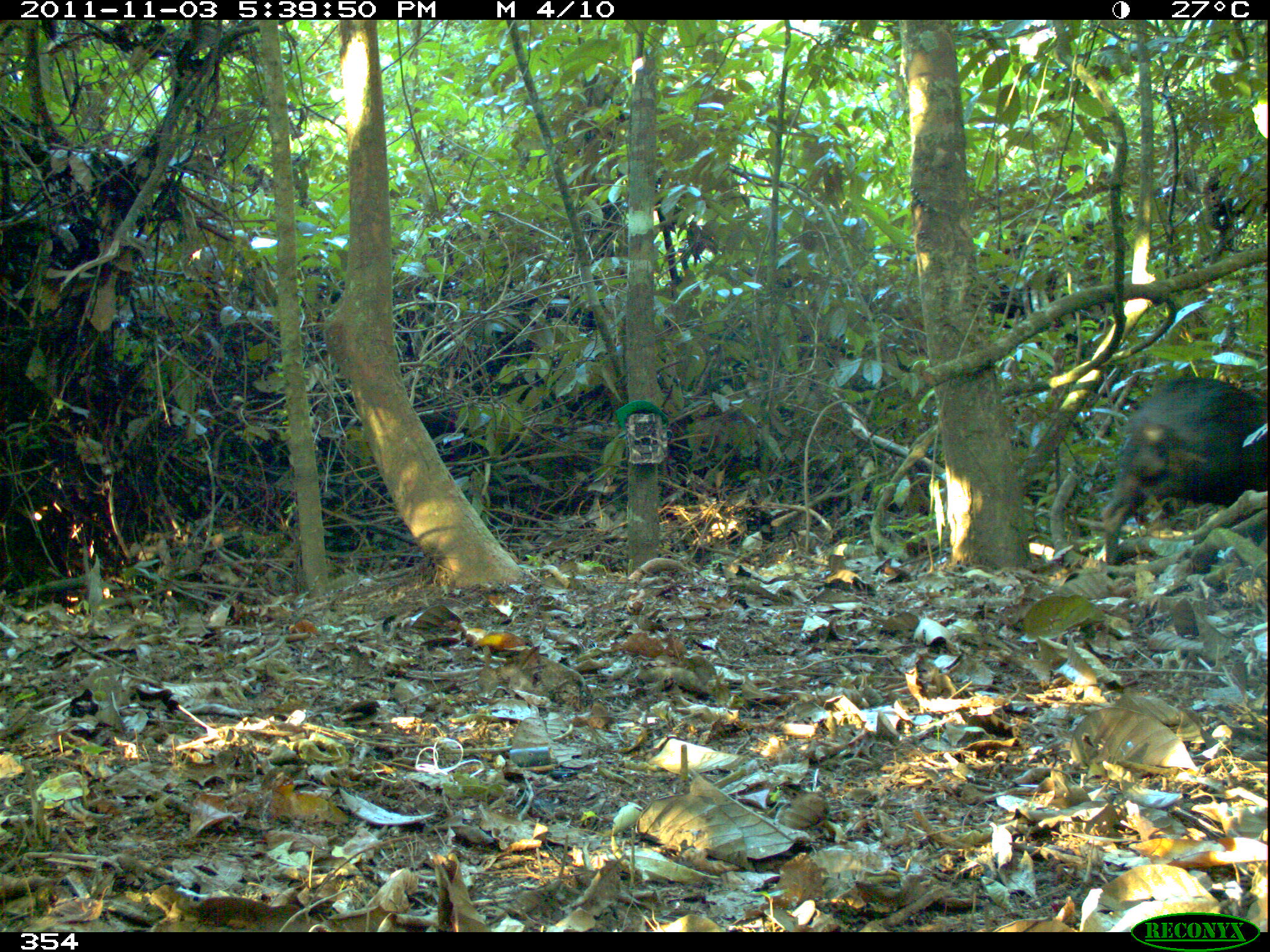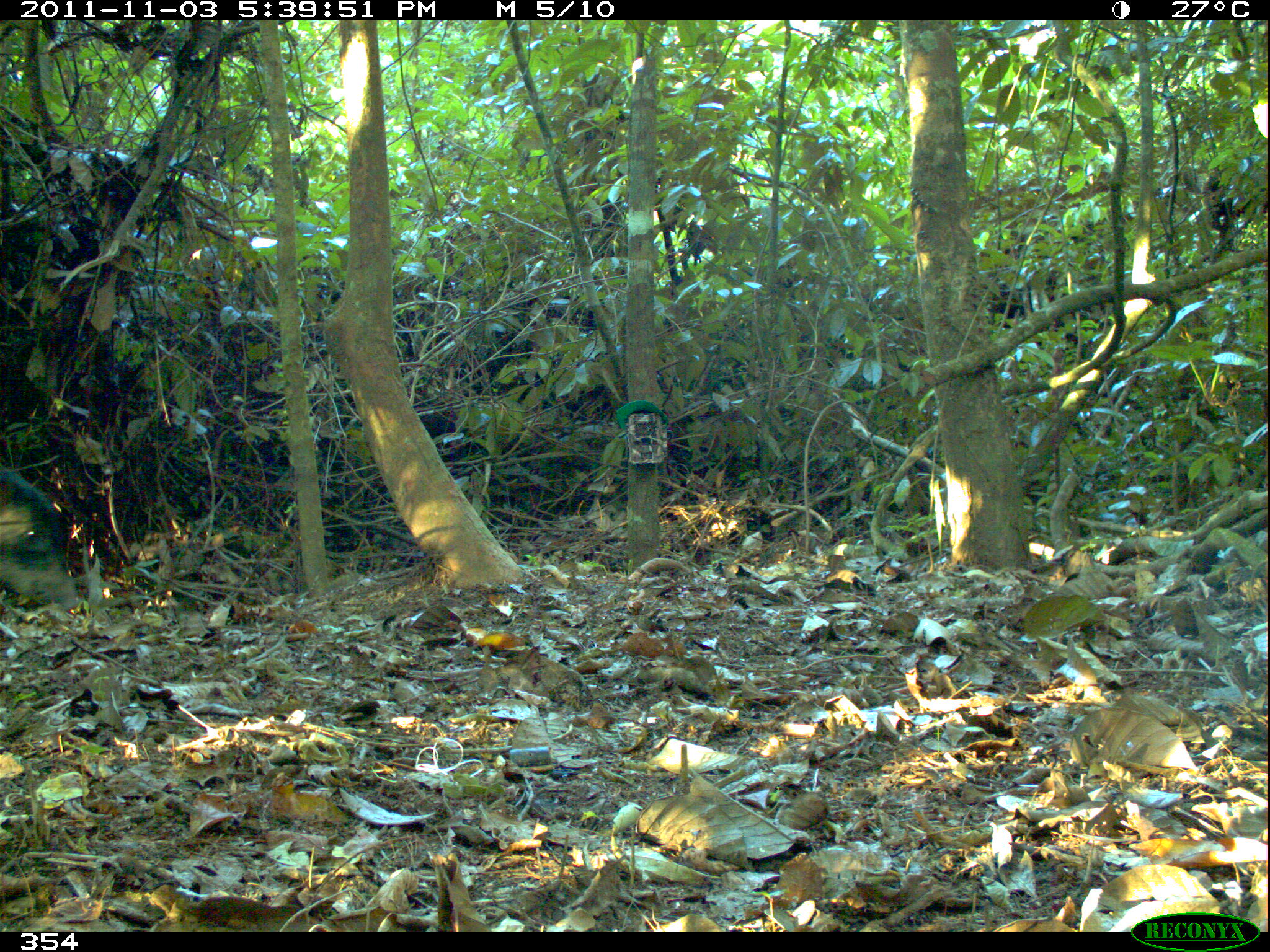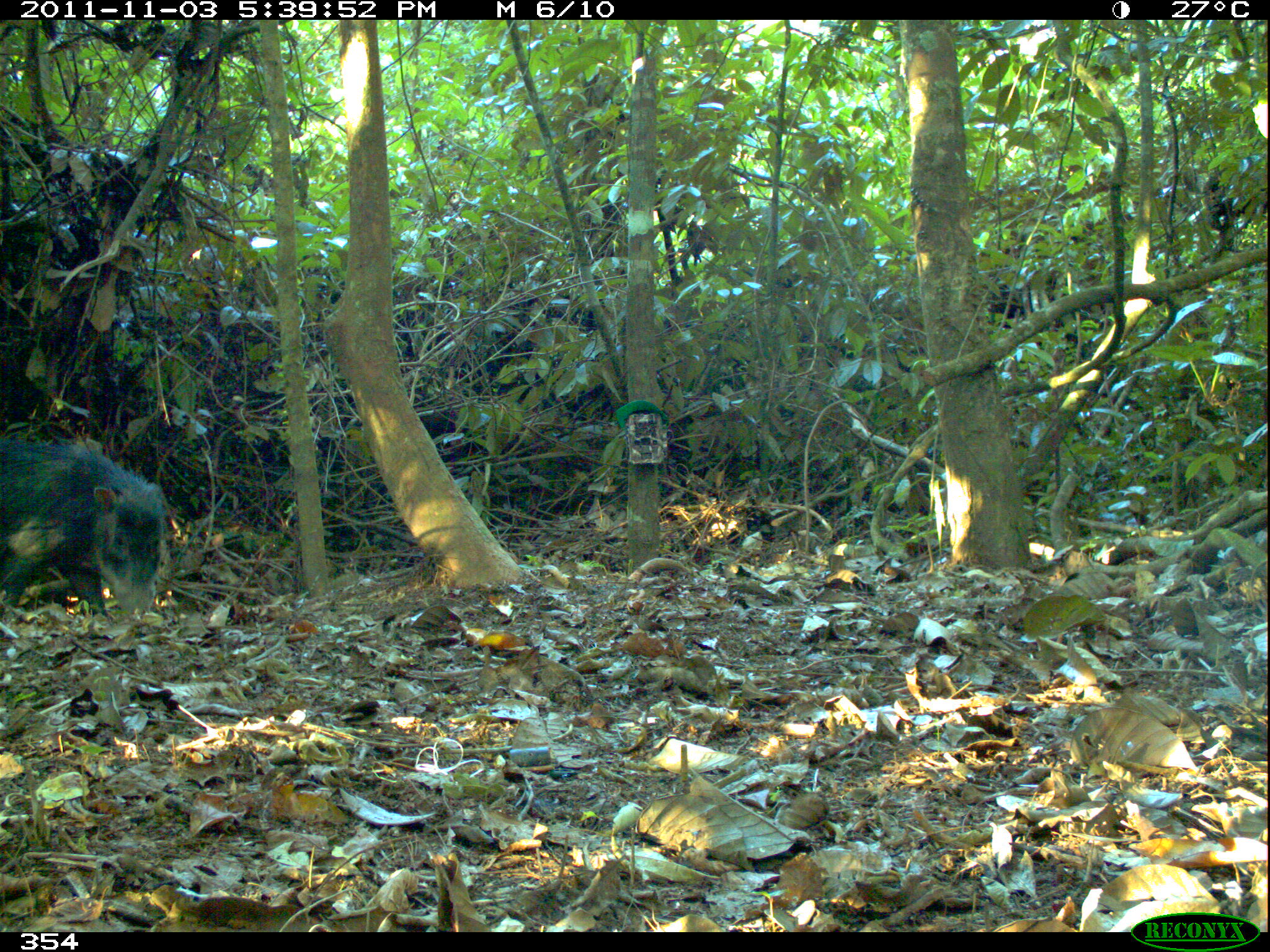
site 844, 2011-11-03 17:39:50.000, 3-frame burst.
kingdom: Animalia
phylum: Chordata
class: Mammalia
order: Artiodactyla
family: Tayassuidae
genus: Tayassu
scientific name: Tayassu pecari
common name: white-lipped peccary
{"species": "Tayassu pecari (white-lipped peccary)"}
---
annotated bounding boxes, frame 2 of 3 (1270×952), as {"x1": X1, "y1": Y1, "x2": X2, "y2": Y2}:
tayassu pecari: {"x1": 0, "y1": 460, "x2": 85, "y2": 617}